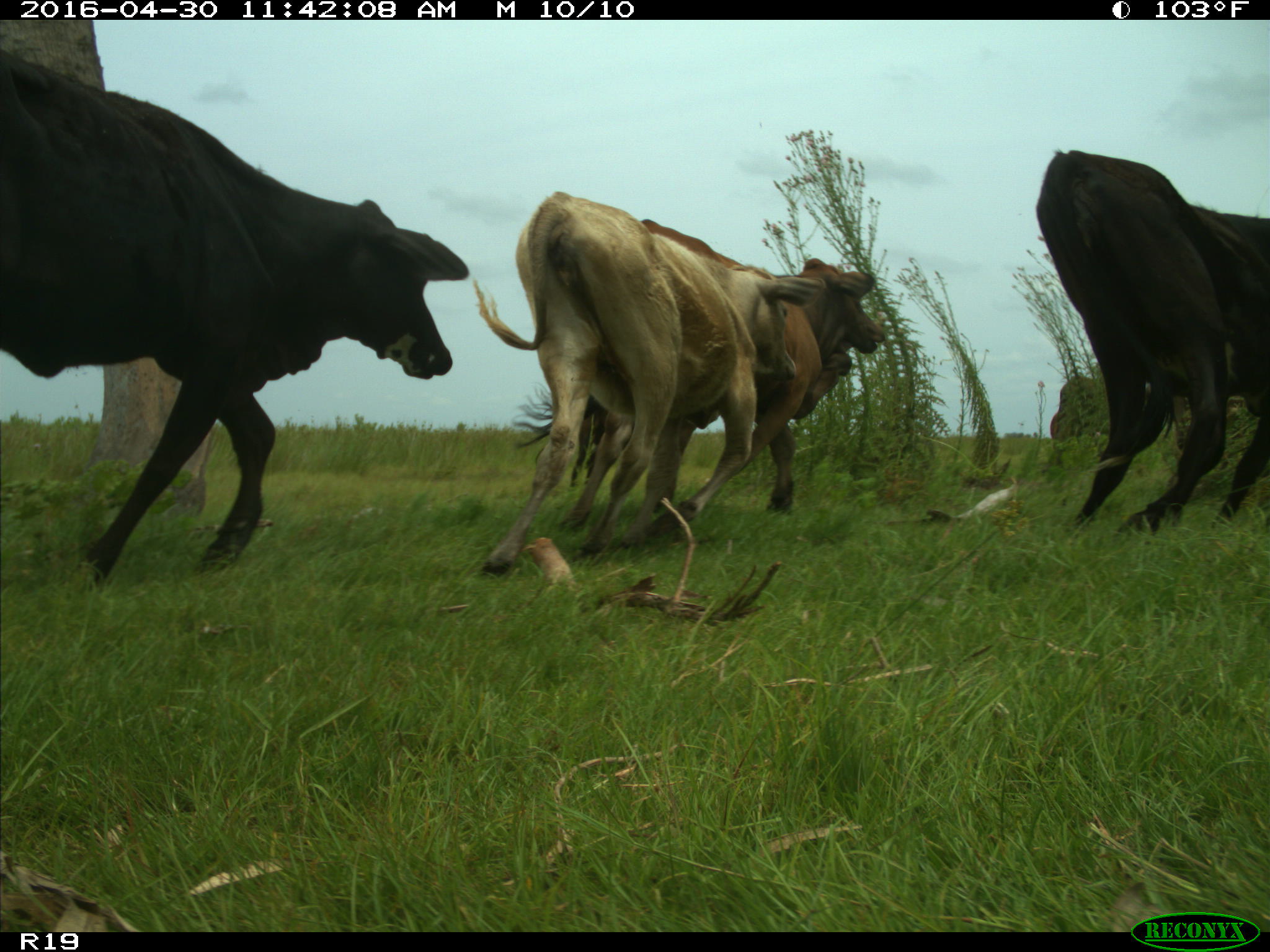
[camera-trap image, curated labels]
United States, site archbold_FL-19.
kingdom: Animalia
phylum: Chordata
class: Mammalia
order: Artiodactyla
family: Bovidae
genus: Bos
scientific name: Bos taurus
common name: domestic cow